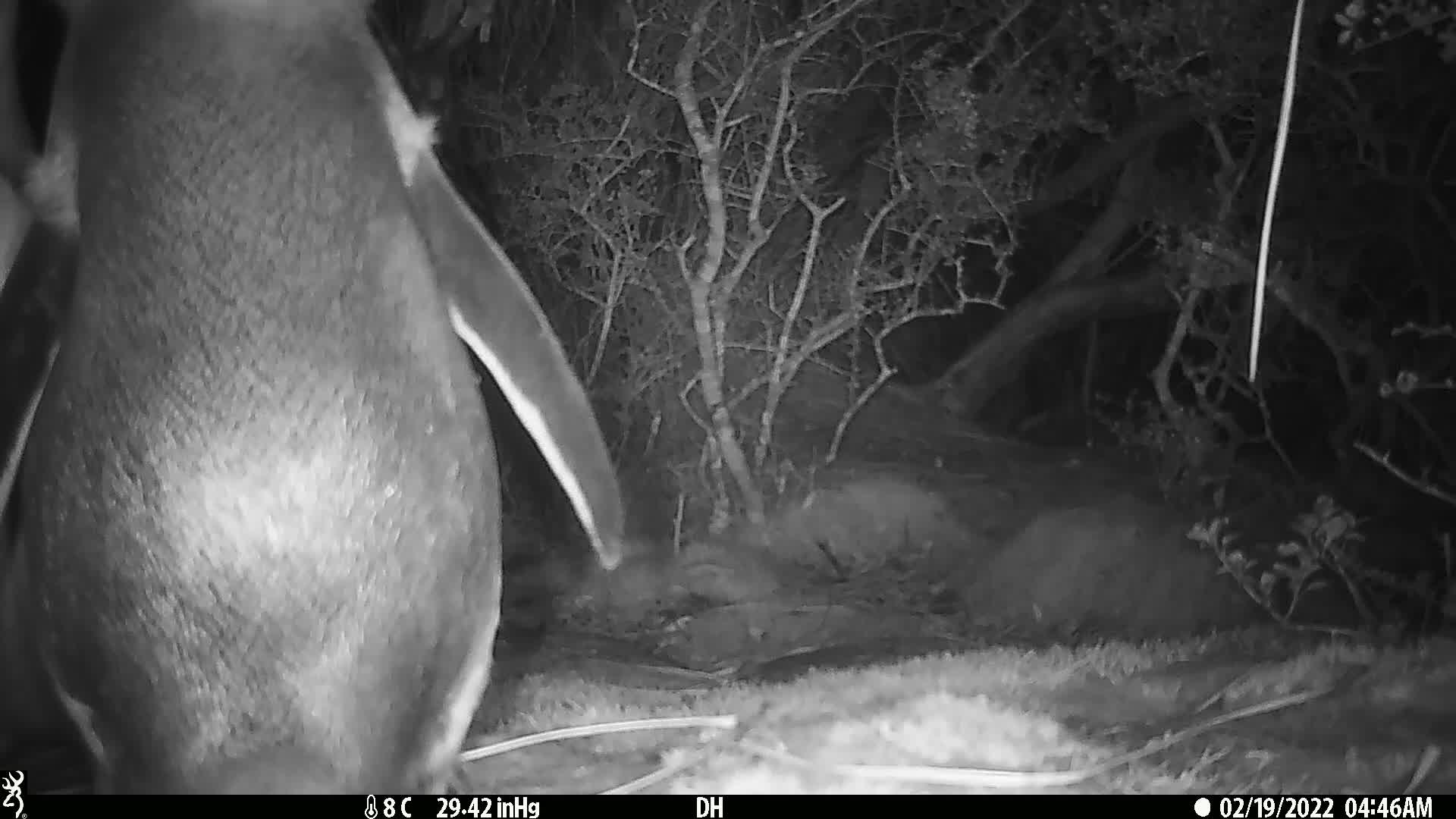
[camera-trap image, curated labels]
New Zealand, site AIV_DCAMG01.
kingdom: Animalia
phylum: Chordata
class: Aves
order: Sphenisciformes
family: Spheniscidae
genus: Megadyptes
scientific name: Megadyptes antipodes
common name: yellow-eyed penguin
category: yellow eyed penguin